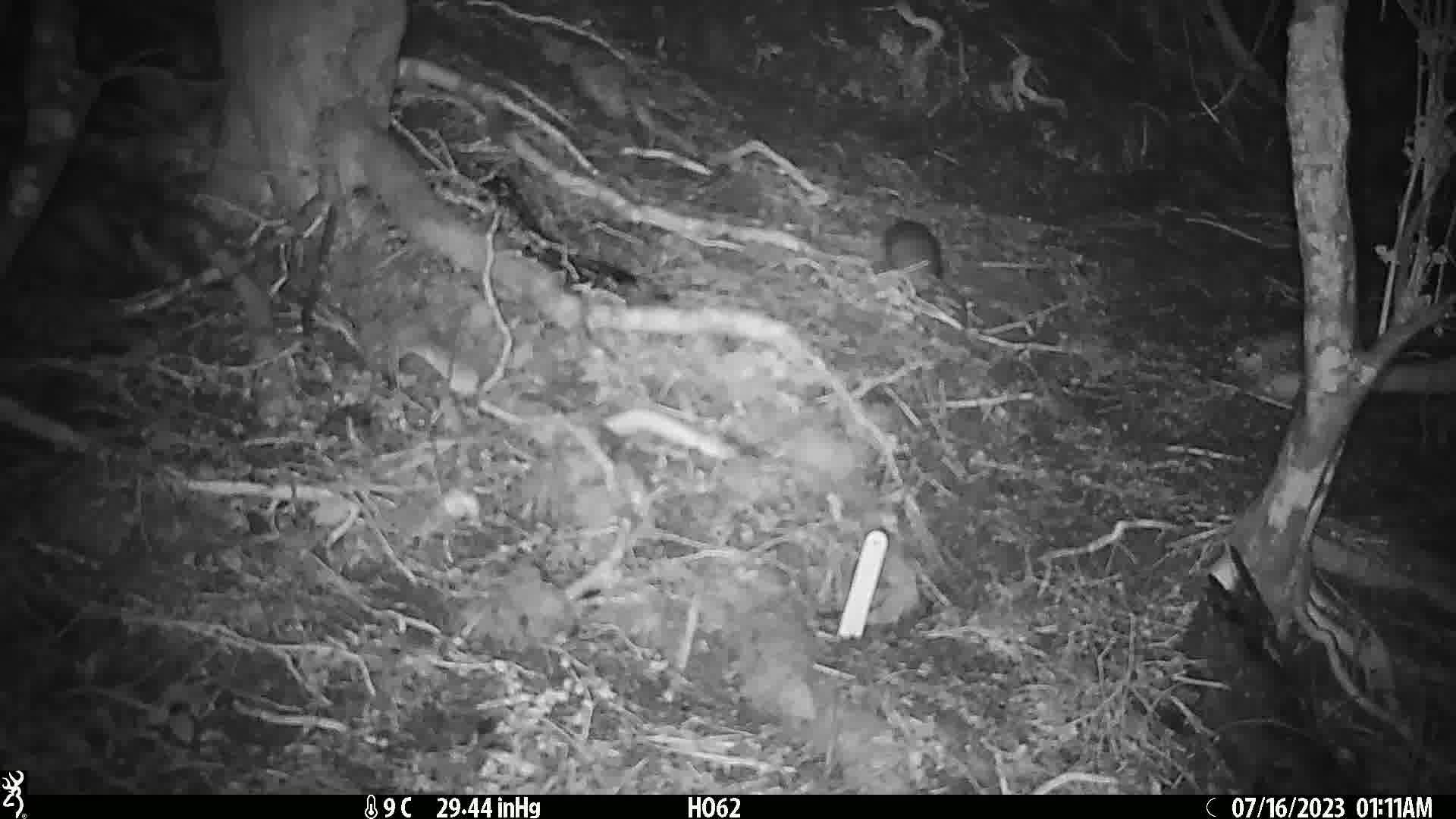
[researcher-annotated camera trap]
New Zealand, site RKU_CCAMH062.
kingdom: Animalia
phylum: Chordata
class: Mammalia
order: Rodentia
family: Muridae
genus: Rattus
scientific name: Rattus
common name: rat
Rat (Rattus).